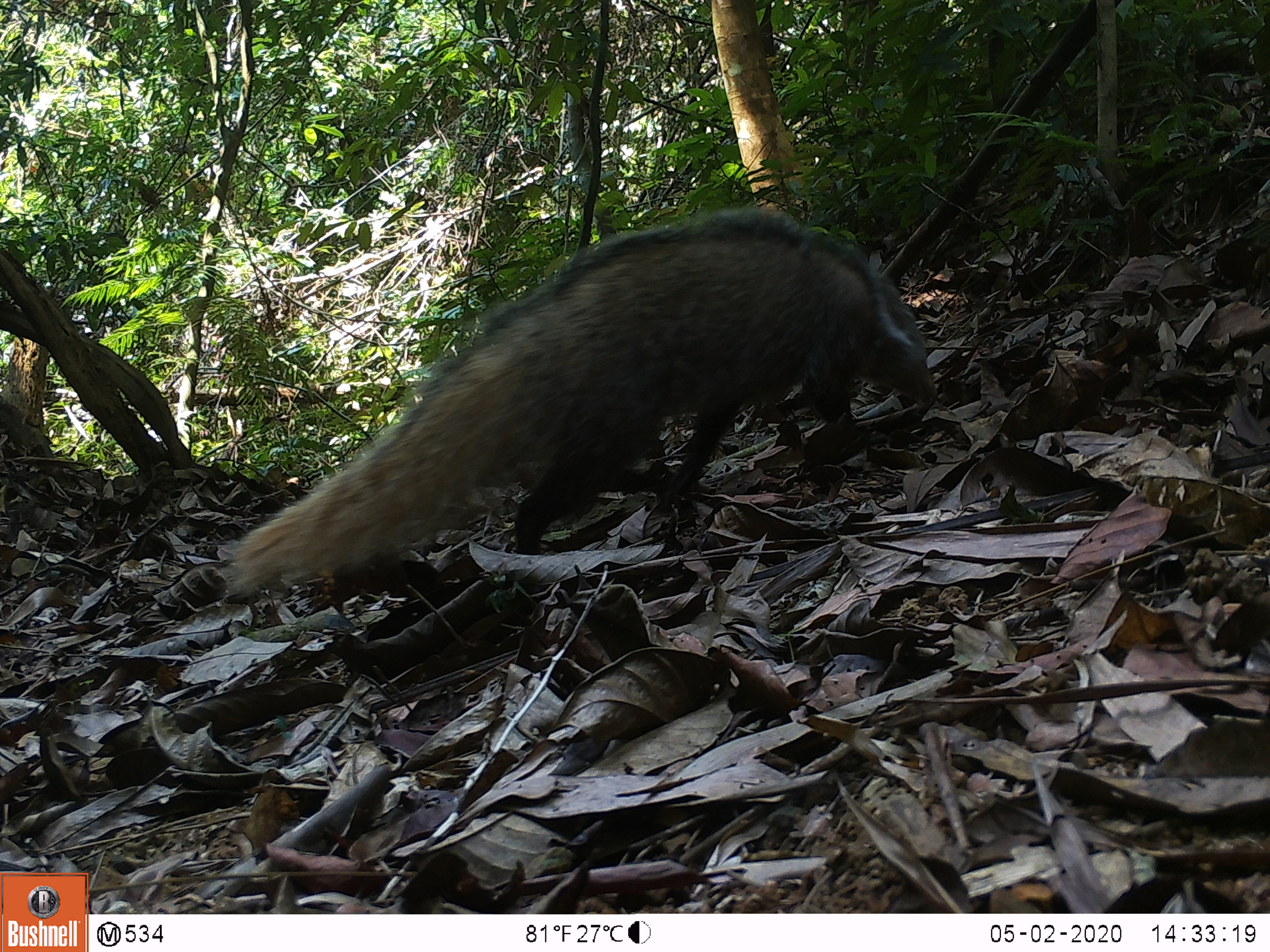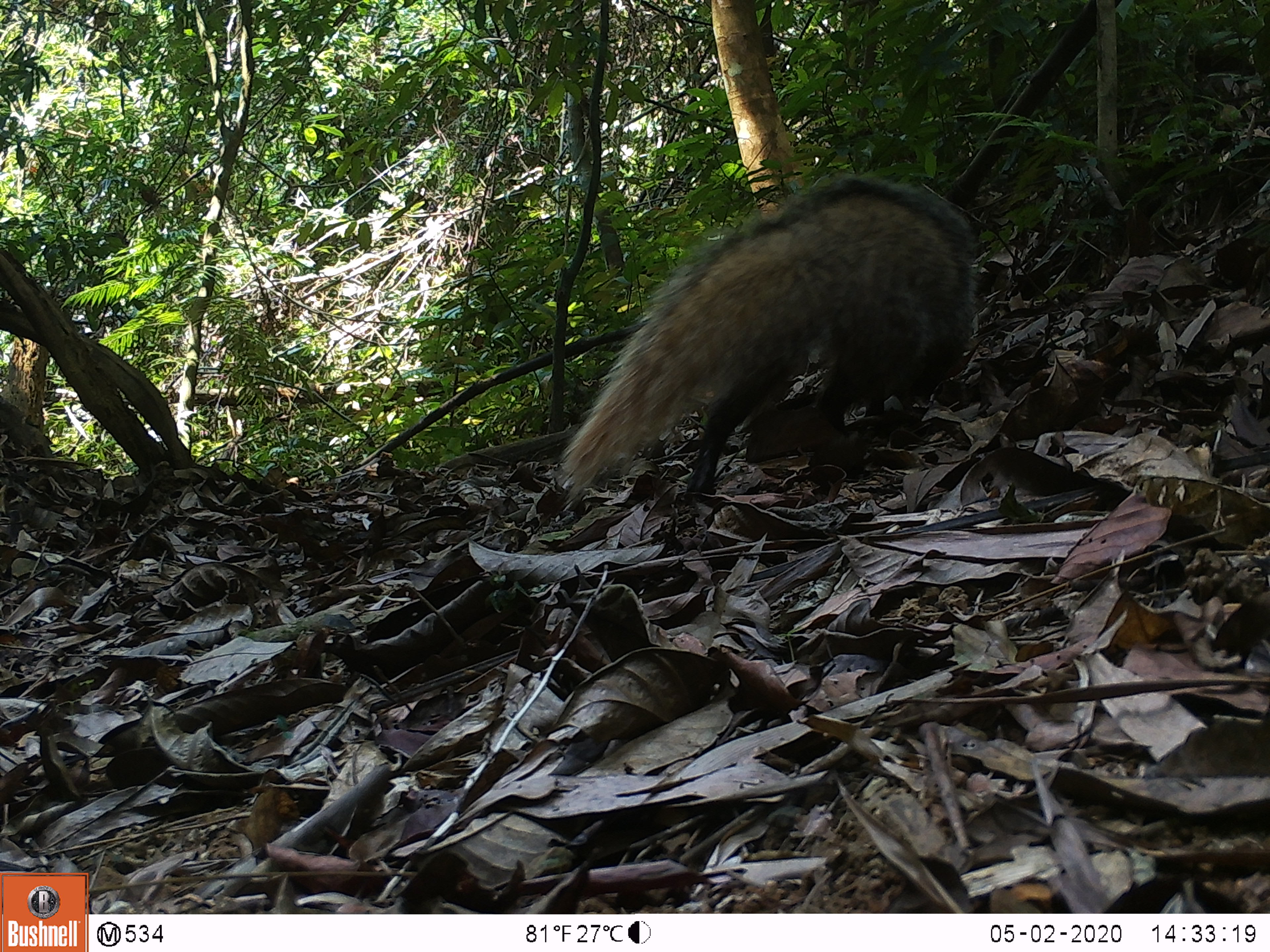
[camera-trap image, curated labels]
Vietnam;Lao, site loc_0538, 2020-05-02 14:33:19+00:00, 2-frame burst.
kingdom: Animalia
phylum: Chordata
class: Mammalia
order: Carnivora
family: Herpestidae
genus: Urva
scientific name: Urva urva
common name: crab-eating mongoose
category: crab eating mongoose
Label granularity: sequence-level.